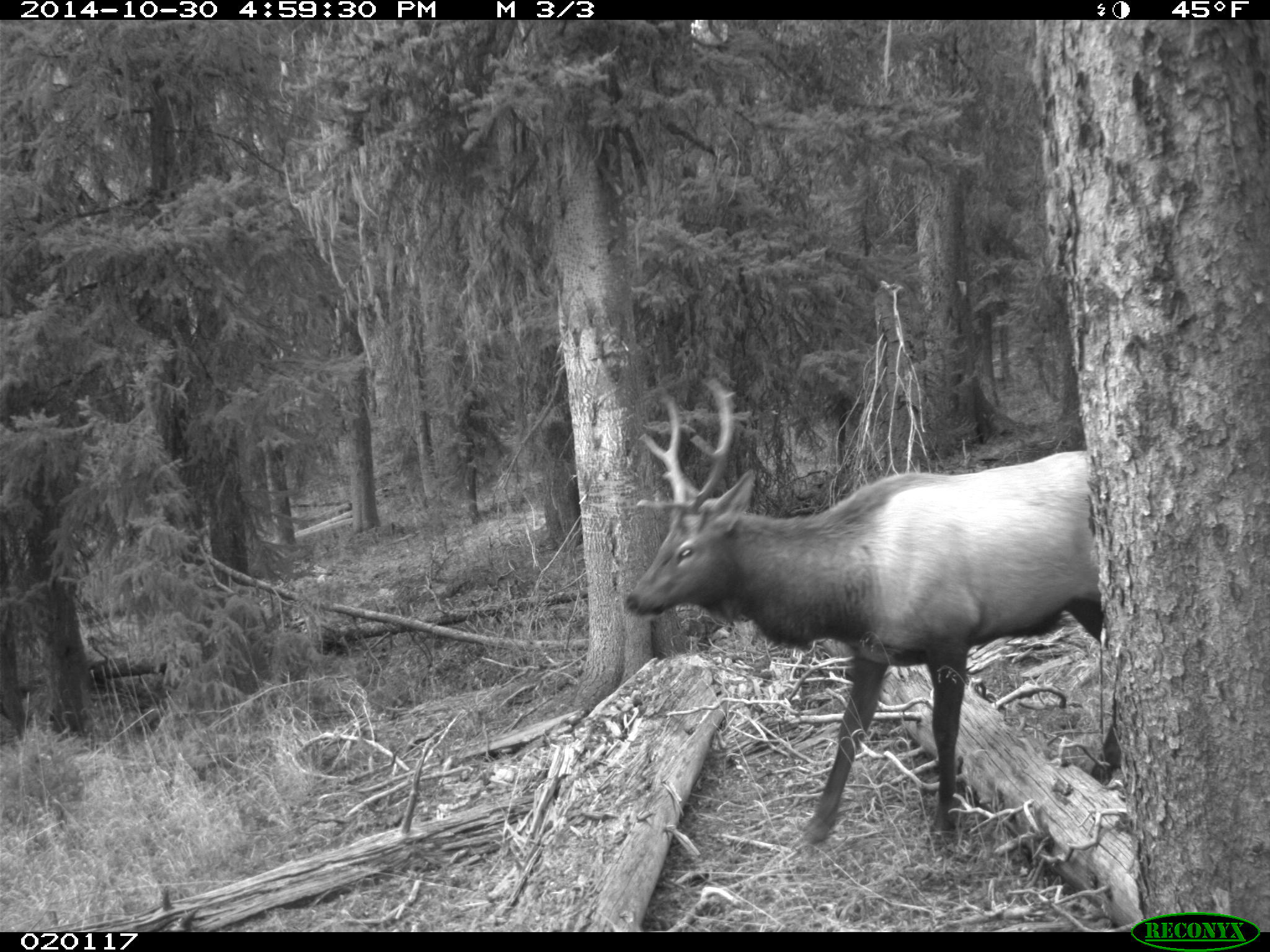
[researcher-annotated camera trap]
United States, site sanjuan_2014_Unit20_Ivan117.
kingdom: Animalia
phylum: Chordata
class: Mammalia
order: Artiodactyla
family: Cervidae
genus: Cervus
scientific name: Cervus elaphus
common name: red deer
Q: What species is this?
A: Cervus elaphus (red deer).